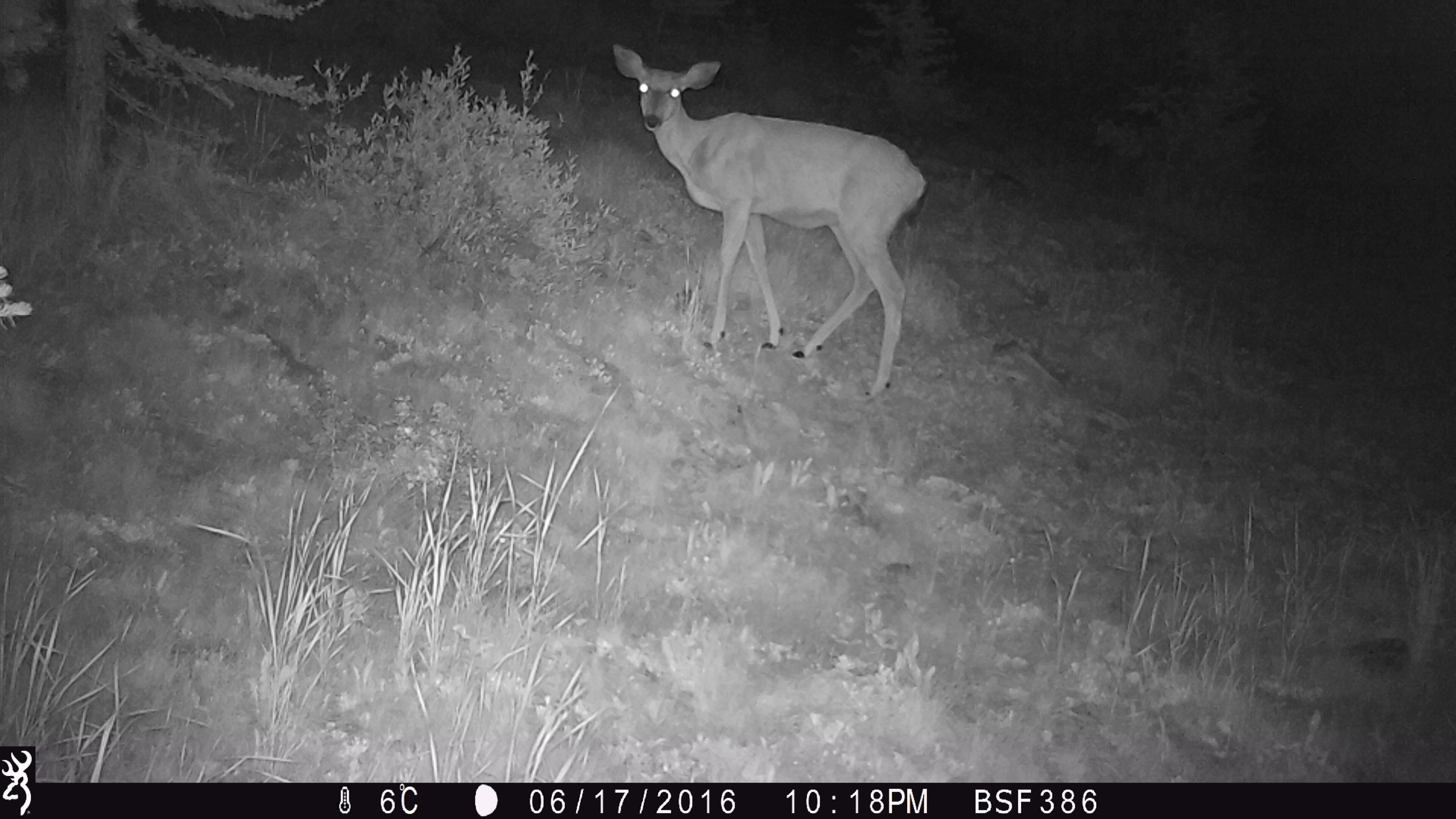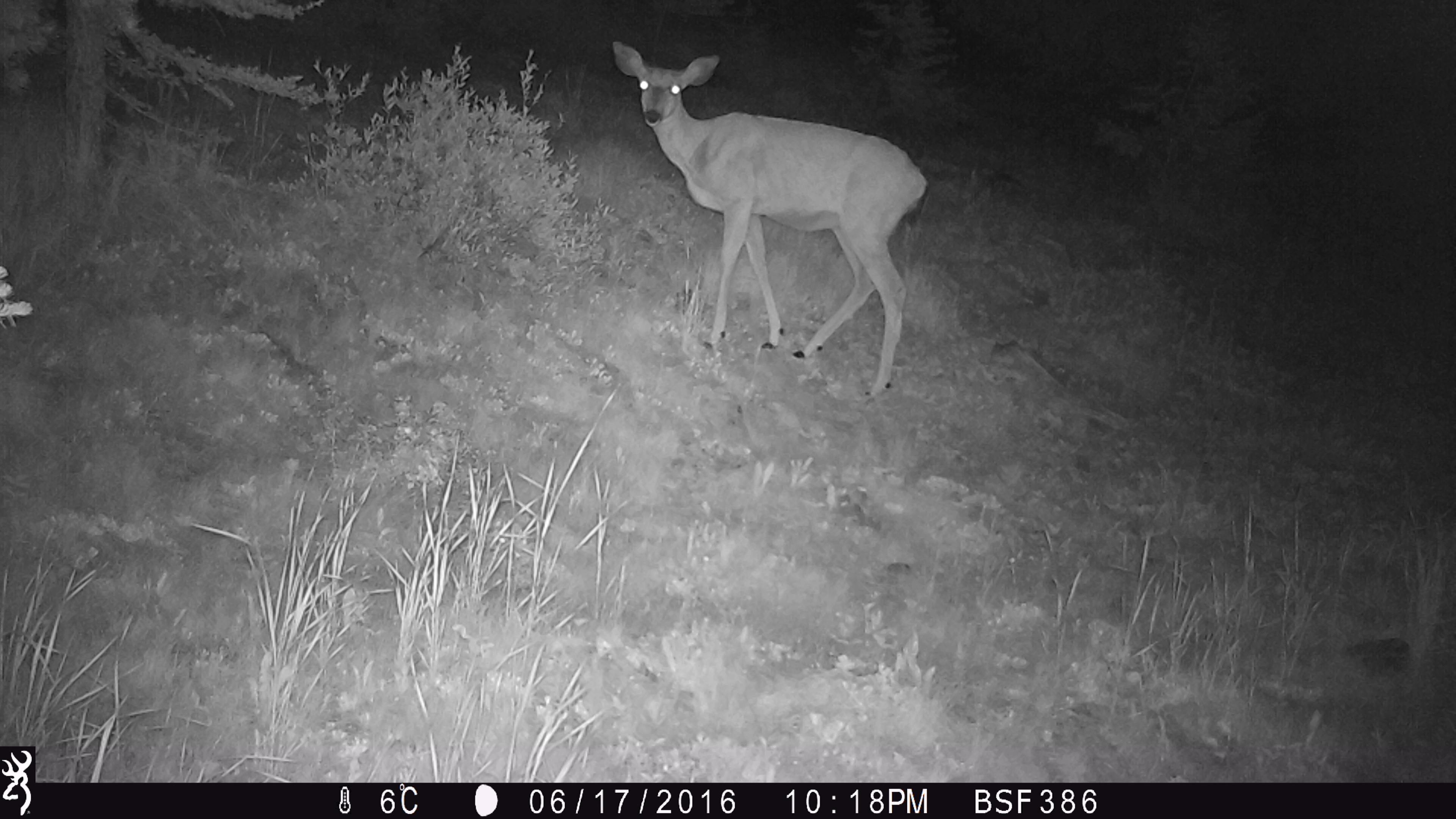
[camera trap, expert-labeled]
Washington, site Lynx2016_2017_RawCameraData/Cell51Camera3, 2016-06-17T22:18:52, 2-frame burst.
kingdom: Animalia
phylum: Chordata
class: Mammalia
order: Artiodactyla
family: Cervidae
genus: Odocoileus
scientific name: Odocoileus hemionus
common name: mule deer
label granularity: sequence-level